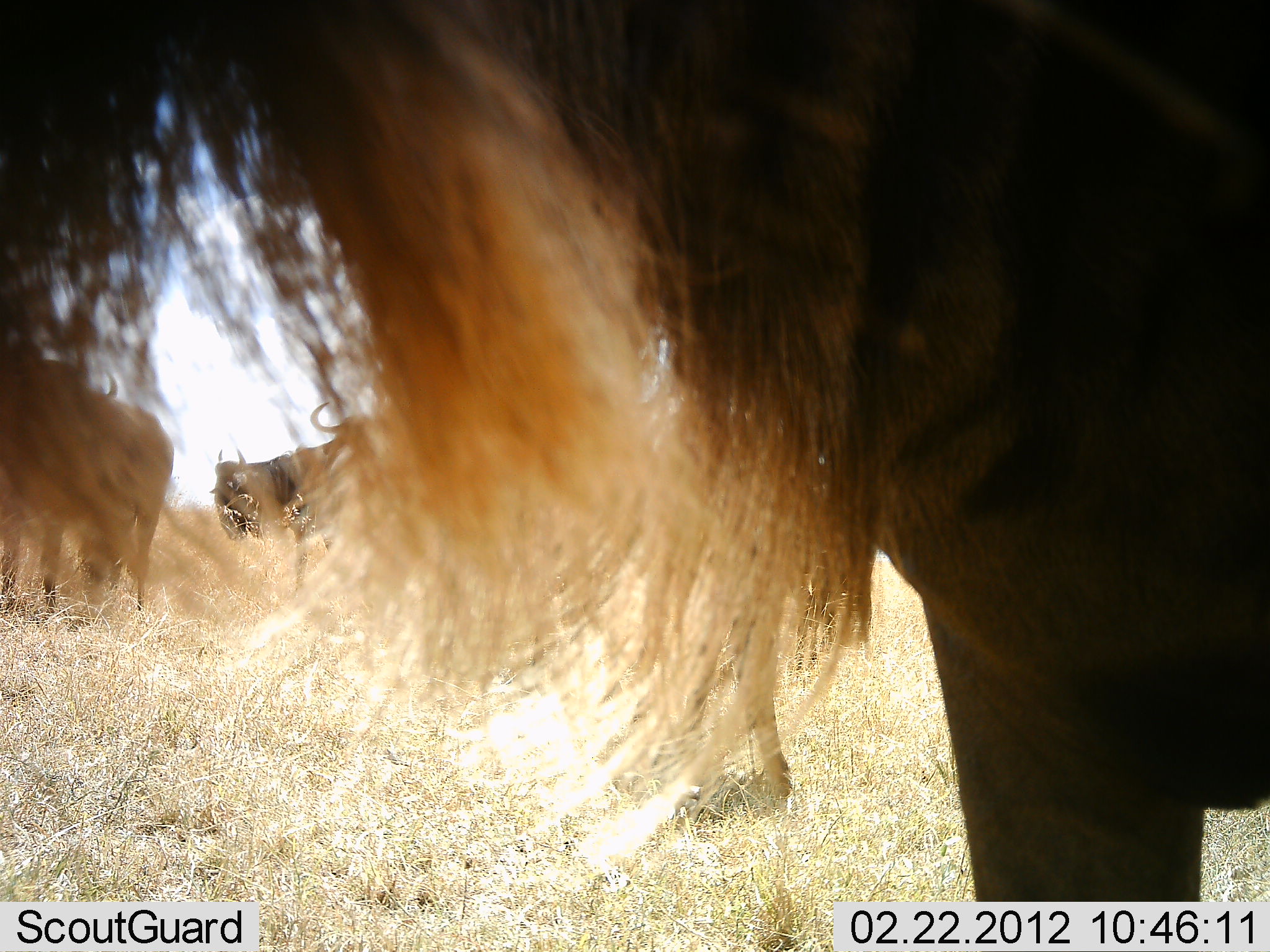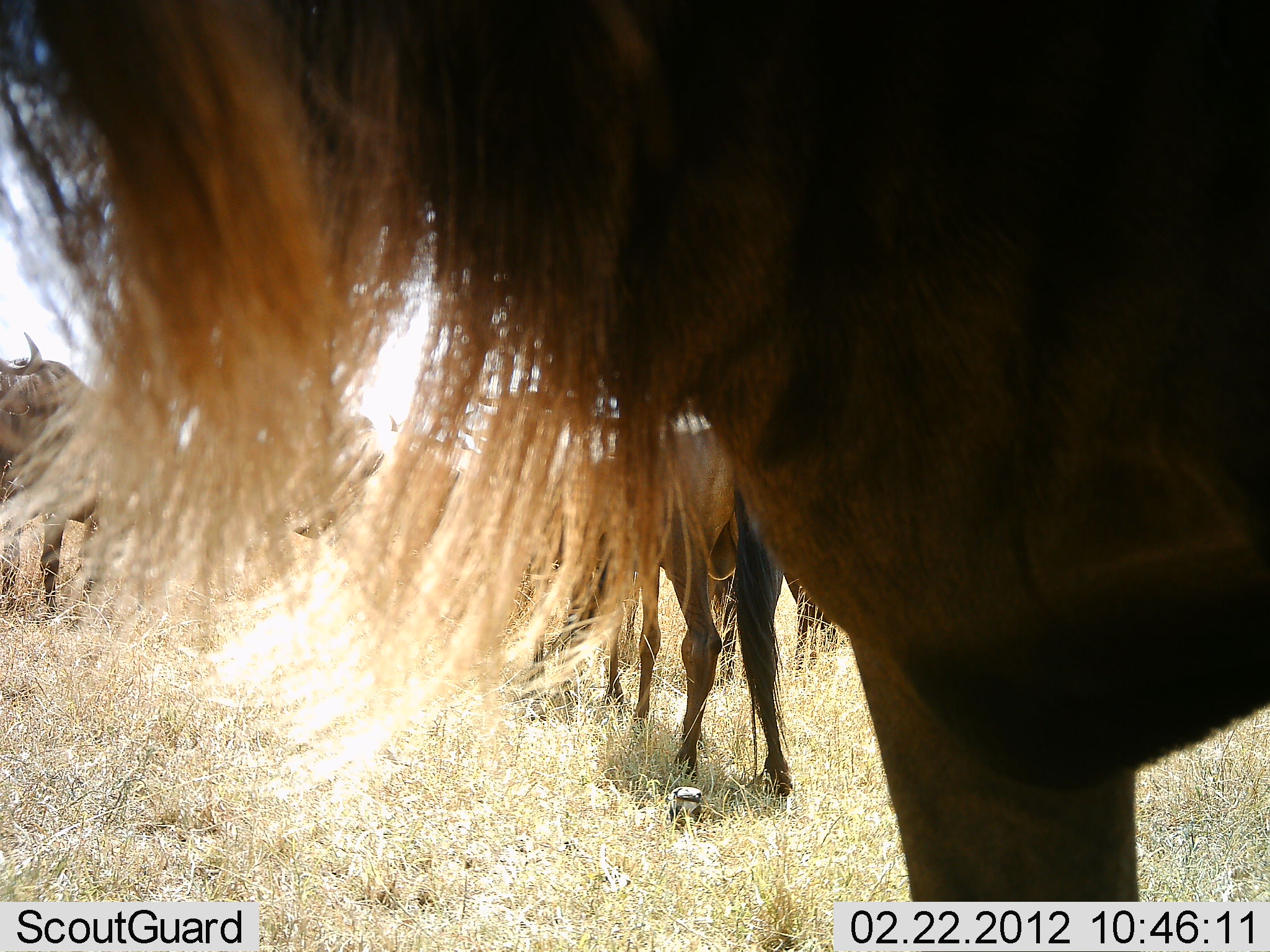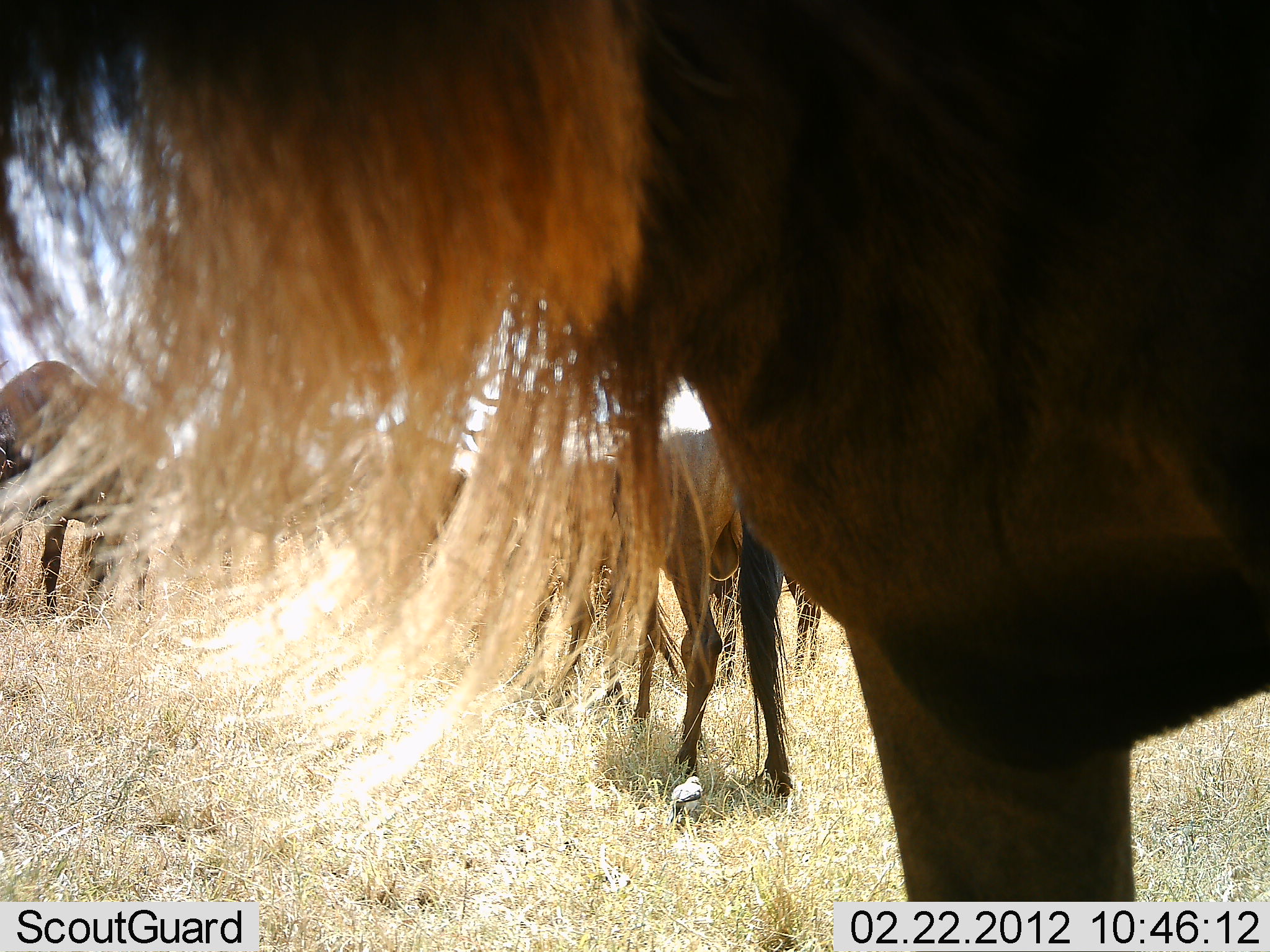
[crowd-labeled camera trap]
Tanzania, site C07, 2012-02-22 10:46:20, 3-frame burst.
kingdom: Animalia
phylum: Chordata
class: Mammalia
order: Artiodactyla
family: Bovidae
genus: Connochaetes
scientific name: Connochaetes taurinus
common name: blue wildebeest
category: wildebeest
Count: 5.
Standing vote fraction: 100%.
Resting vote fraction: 0%.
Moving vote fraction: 12%.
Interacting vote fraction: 0%.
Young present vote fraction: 0%.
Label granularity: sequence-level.